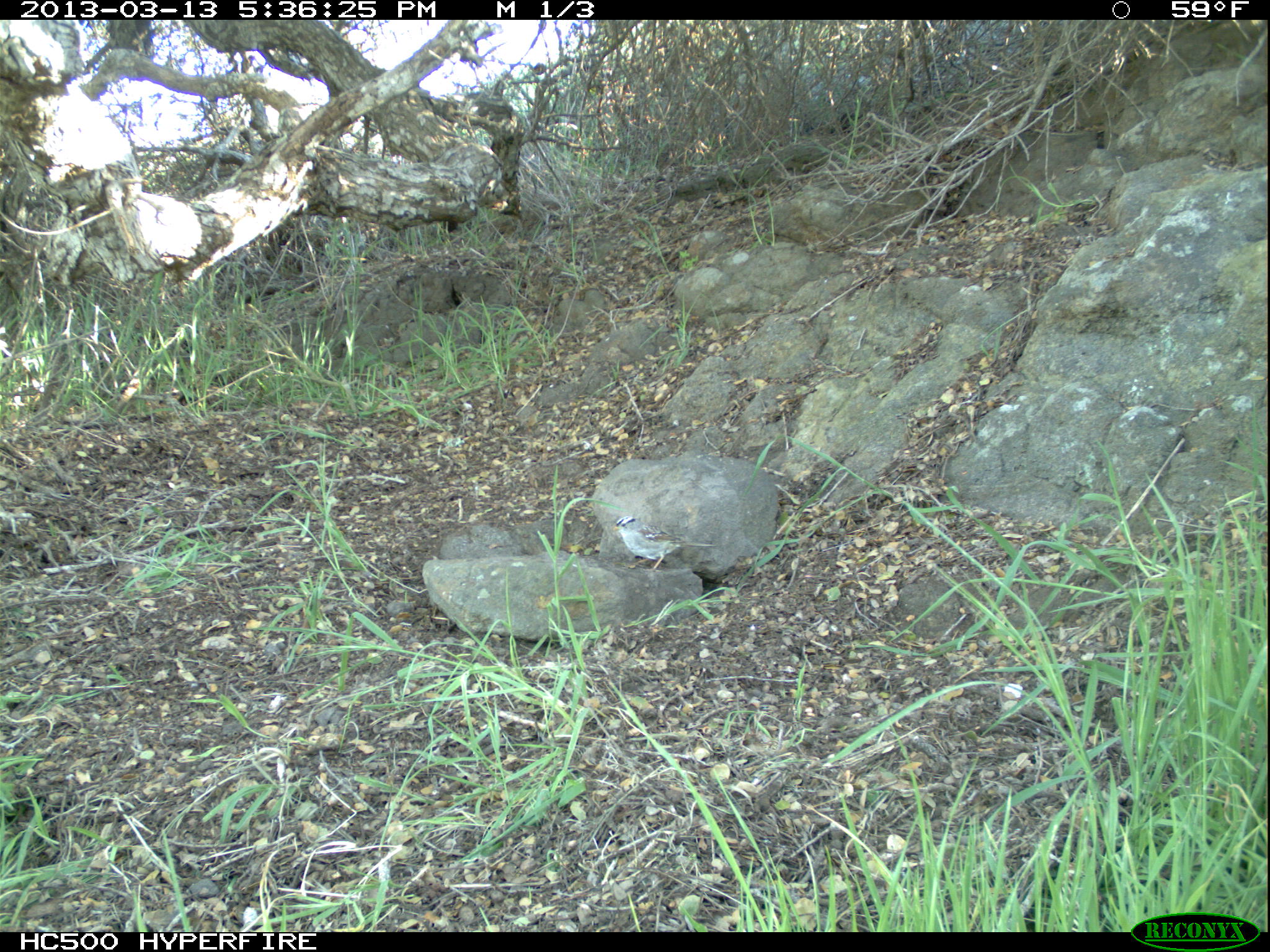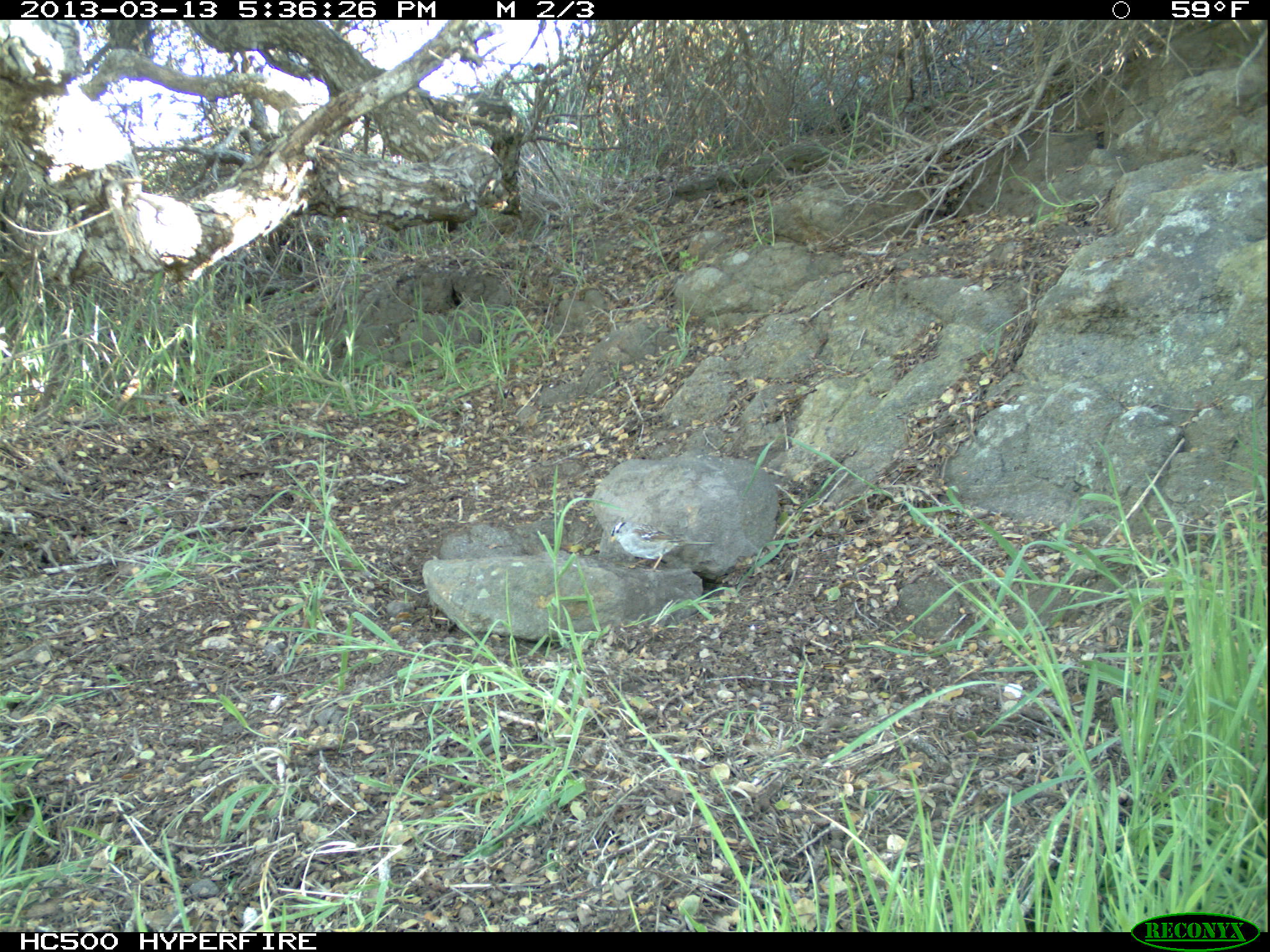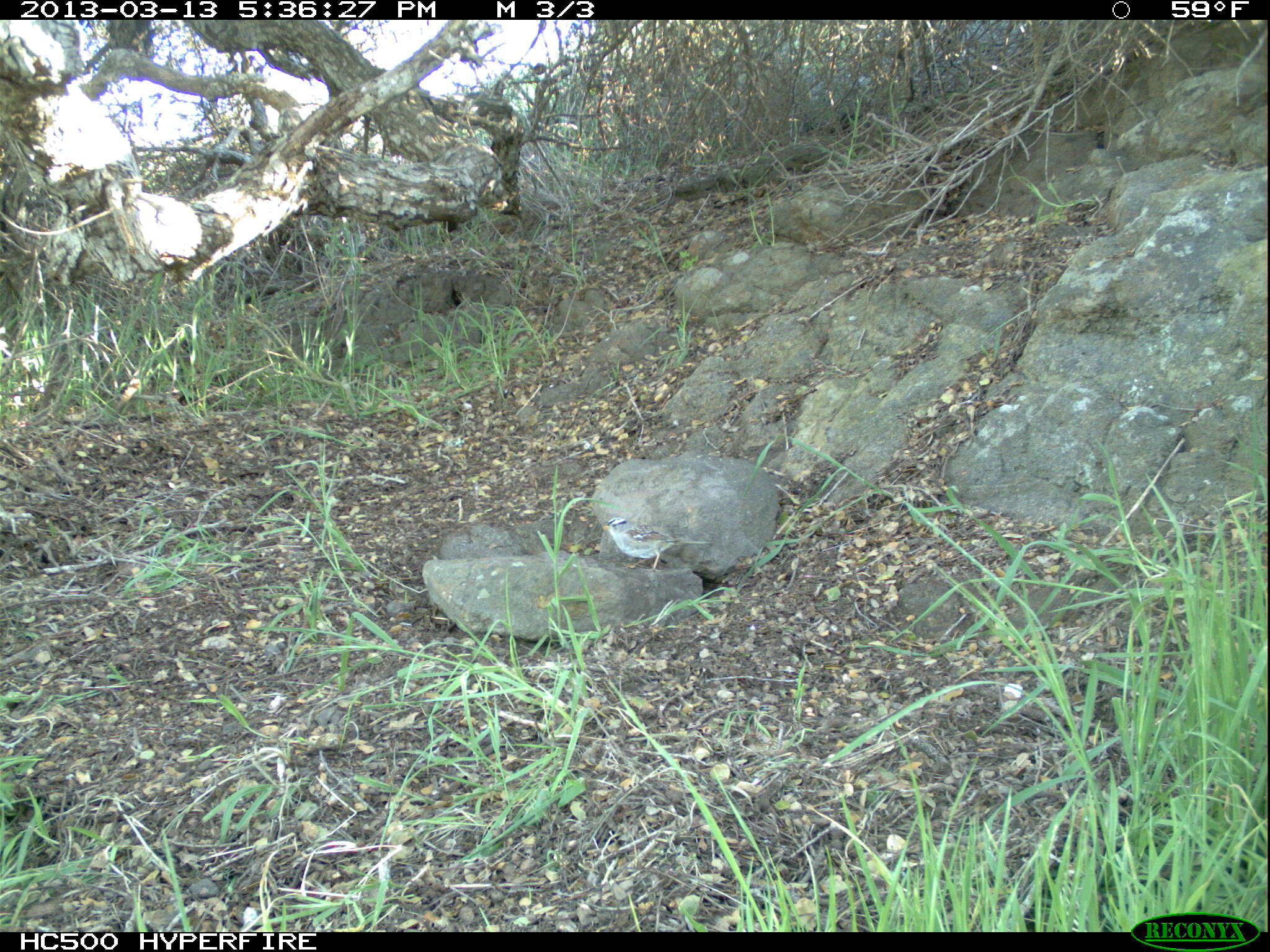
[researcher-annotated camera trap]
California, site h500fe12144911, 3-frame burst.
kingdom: Animalia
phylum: Chordata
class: Aves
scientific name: Aves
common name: bird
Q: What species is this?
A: Bird (Aves).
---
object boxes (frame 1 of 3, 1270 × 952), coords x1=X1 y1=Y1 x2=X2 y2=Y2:
bird: x1=606 y1=515 x2=722 y2=570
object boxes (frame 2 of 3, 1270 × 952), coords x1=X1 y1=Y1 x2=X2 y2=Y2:
bird: x1=608 y1=520 x2=718 y2=571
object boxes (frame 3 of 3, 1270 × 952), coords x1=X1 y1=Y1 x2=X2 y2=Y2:
bird: x1=602 y1=516 x2=714 y2=573